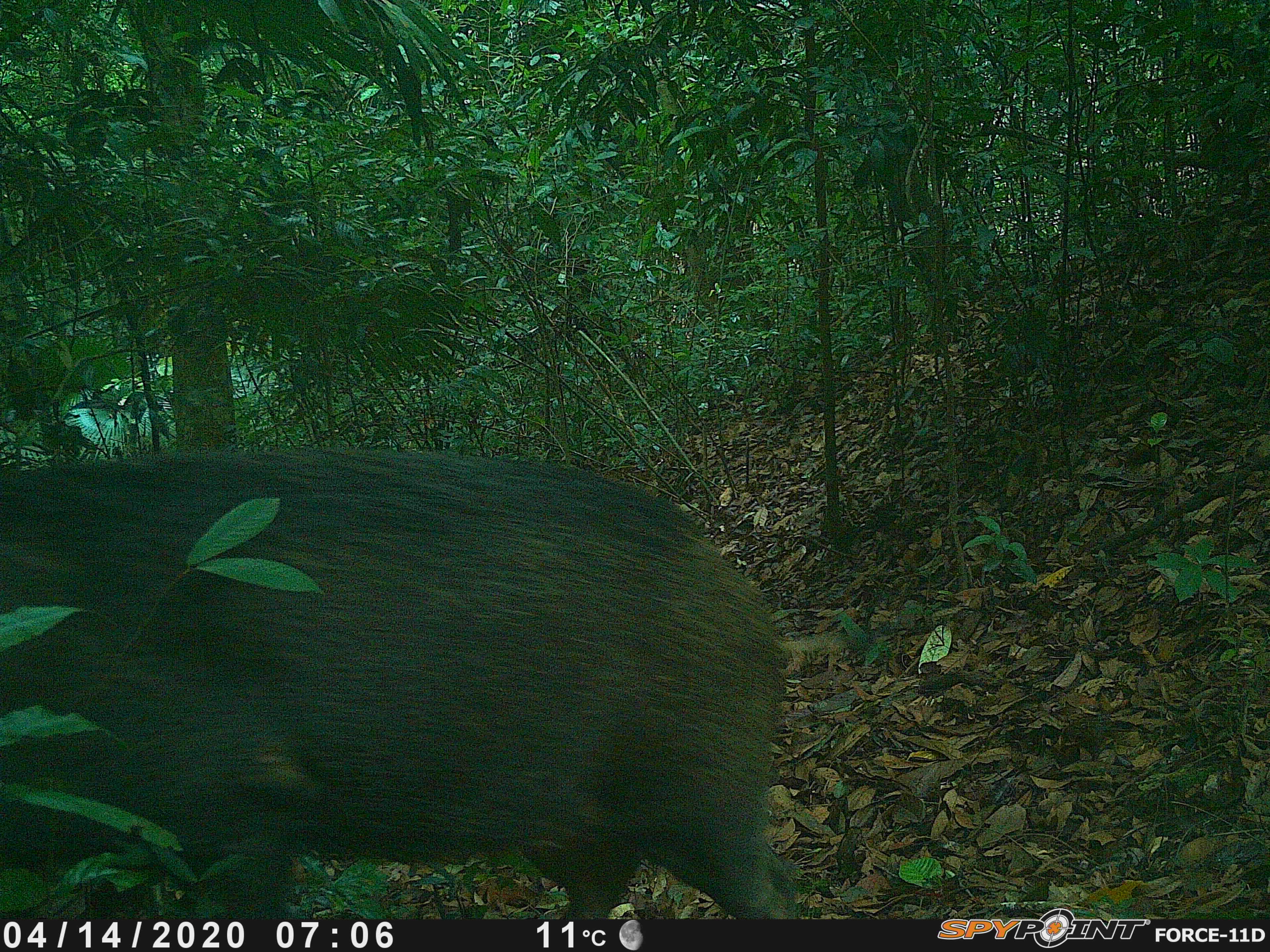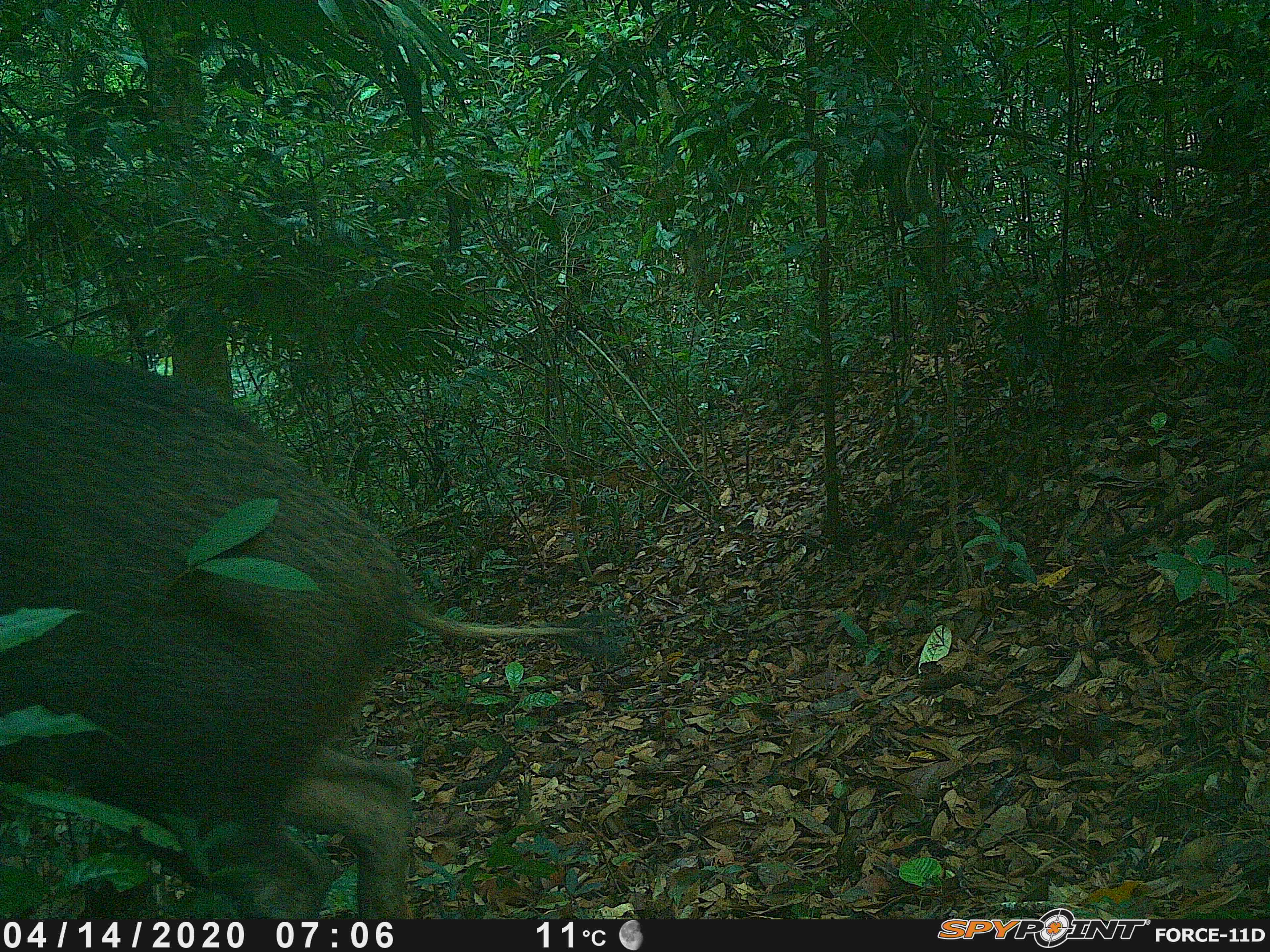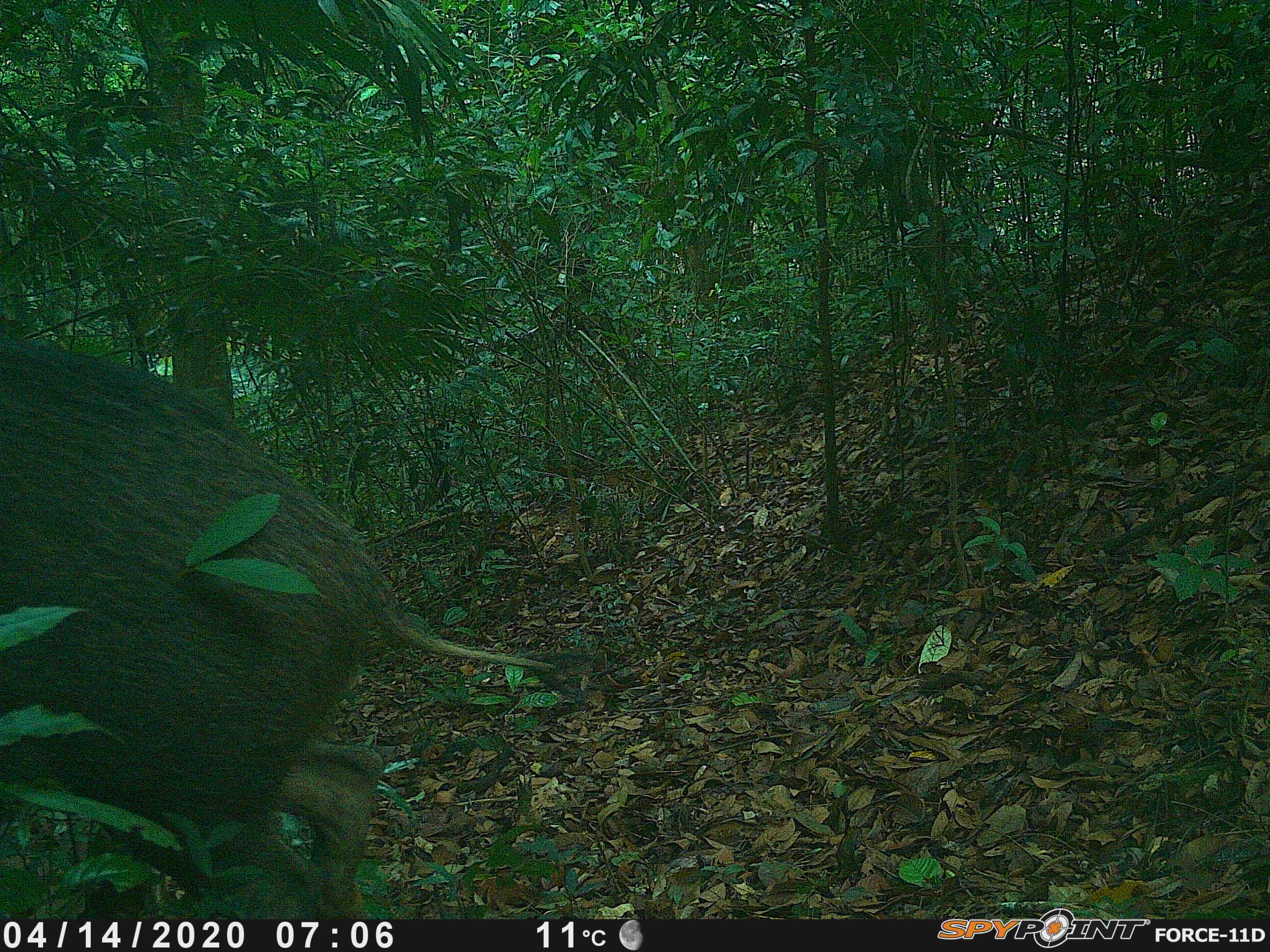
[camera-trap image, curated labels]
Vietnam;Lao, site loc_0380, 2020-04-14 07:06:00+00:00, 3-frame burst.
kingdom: Animalia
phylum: Chordata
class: Mammalia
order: Artiodactyla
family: Suidae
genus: Sus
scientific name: Sus scrofa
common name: eurasian wild pig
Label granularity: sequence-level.